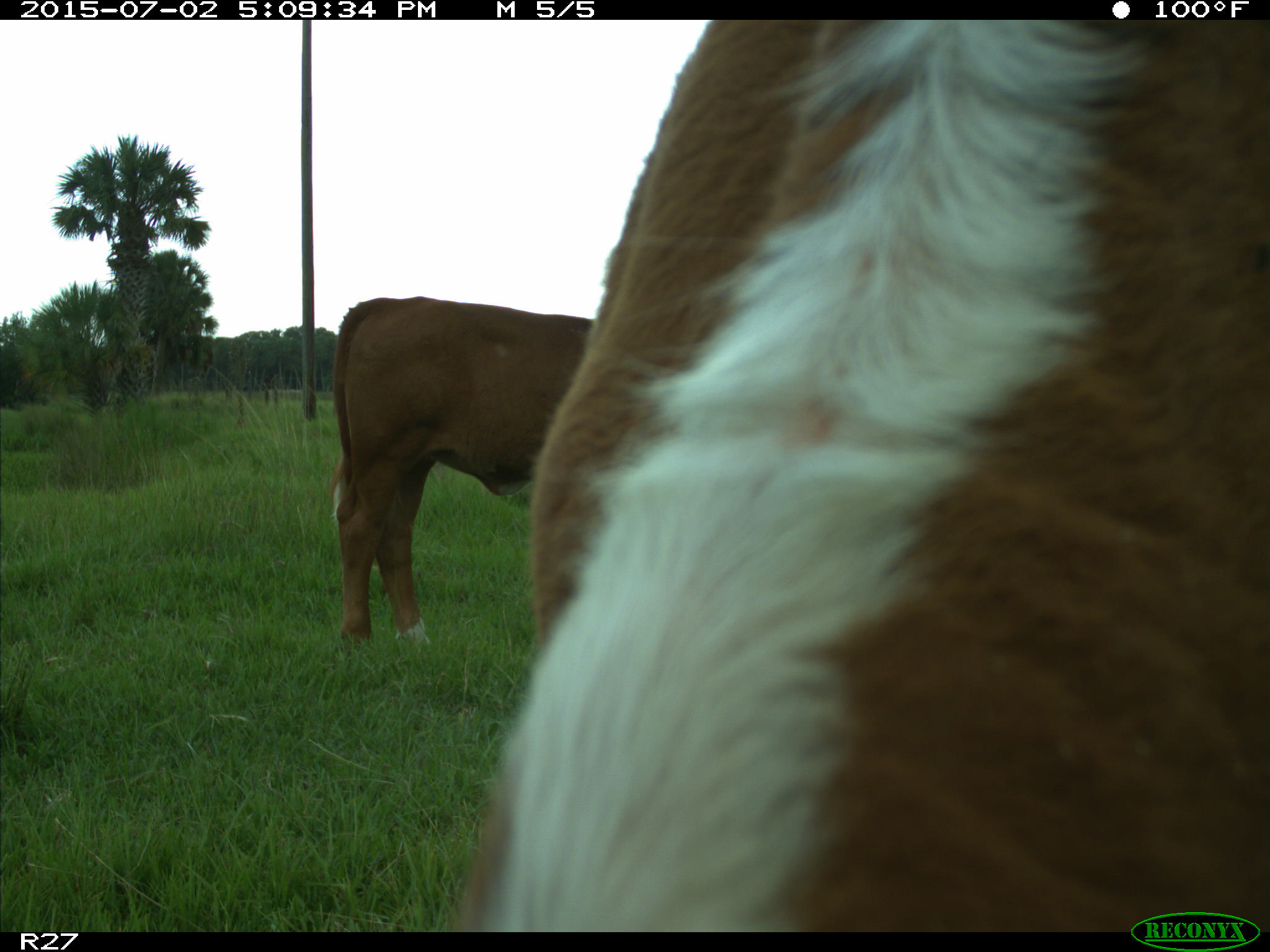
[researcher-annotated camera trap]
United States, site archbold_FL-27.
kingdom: Animalia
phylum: Chordata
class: Mammalia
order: Artiodactyla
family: Bovidae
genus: Bos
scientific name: Bos taurus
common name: domestic cow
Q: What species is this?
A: Bos taurus (domestic cow).